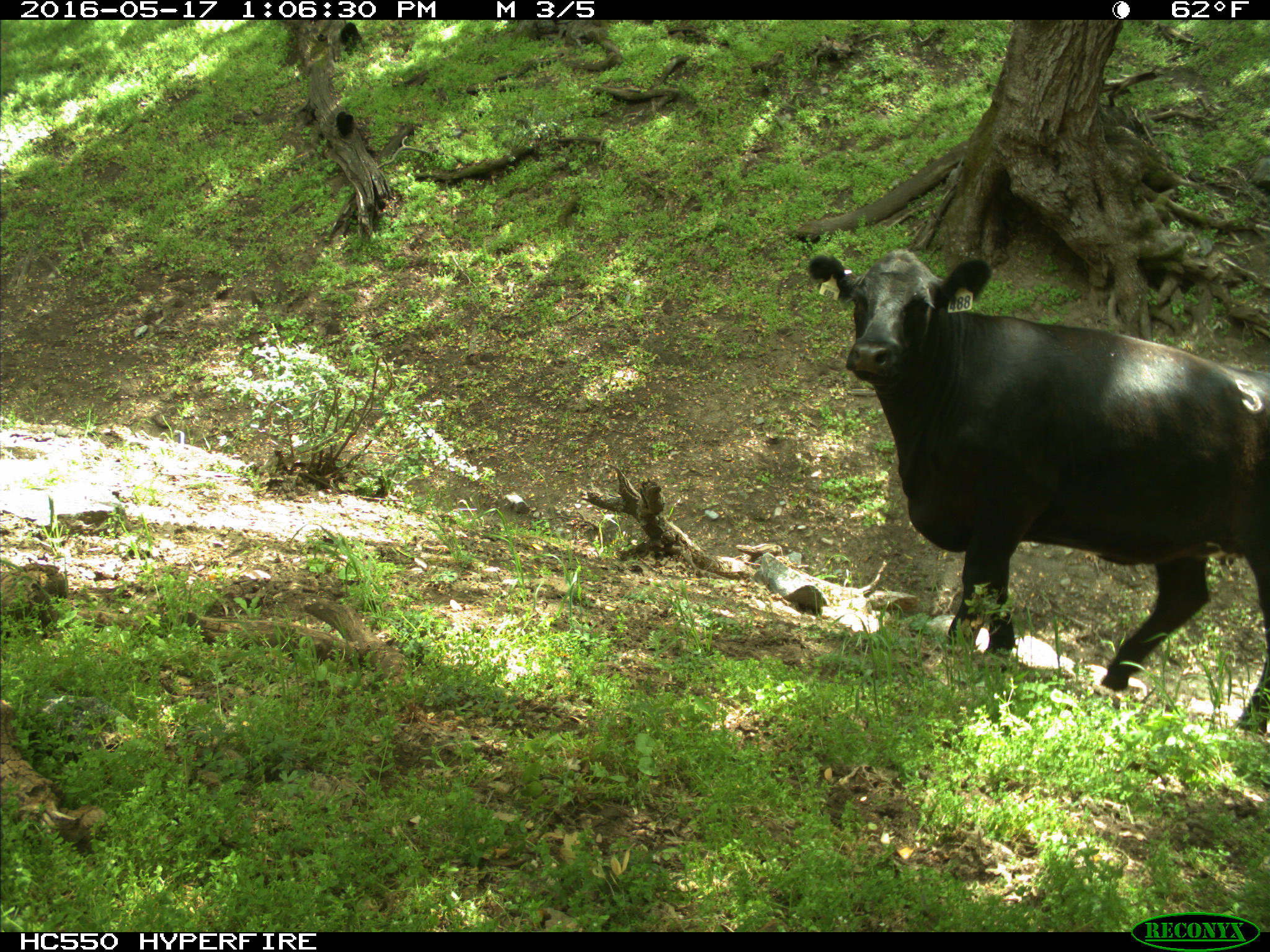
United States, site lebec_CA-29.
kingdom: Animalia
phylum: Chordata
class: Mammalia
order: Artiodactyla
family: Bovidae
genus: Bos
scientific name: Bos taurus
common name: domestic cow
Bos taurus (domestic cow).